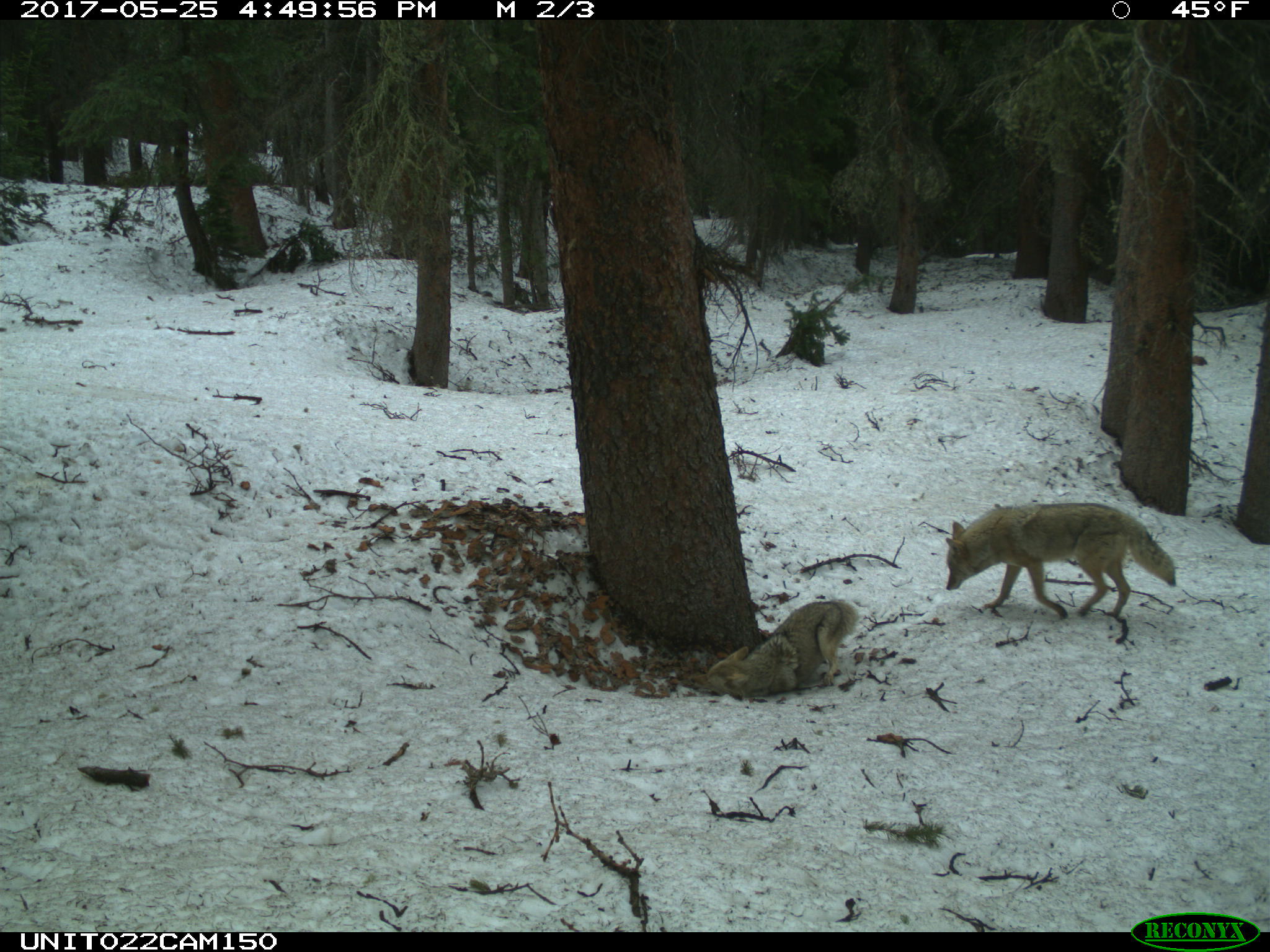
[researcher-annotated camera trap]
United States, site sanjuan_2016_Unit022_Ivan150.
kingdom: Animalia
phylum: Chordata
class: Mammalia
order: Carnivora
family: Canidae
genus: Canis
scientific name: Canis latrans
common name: coyote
Canis latrans (coyote).